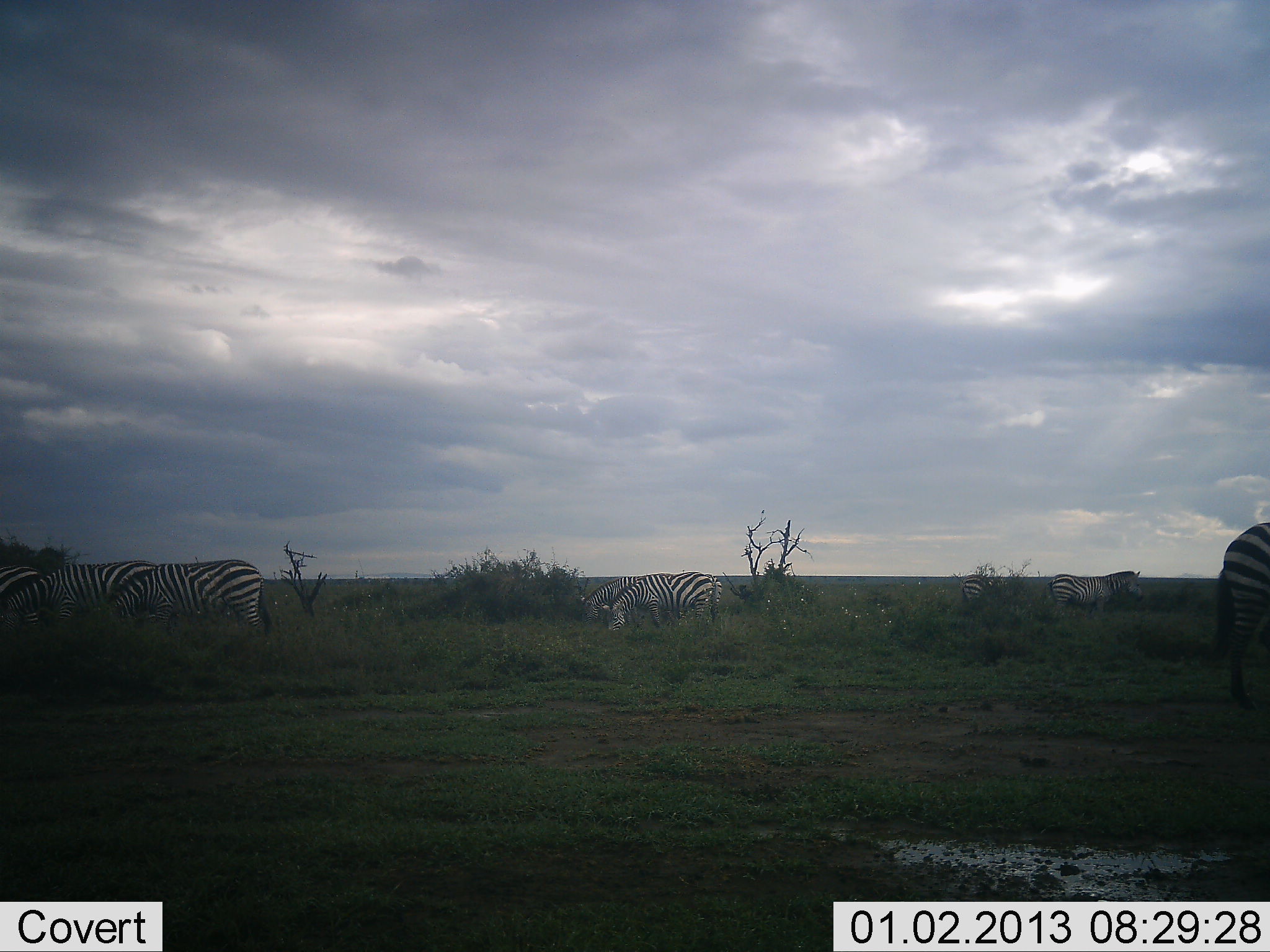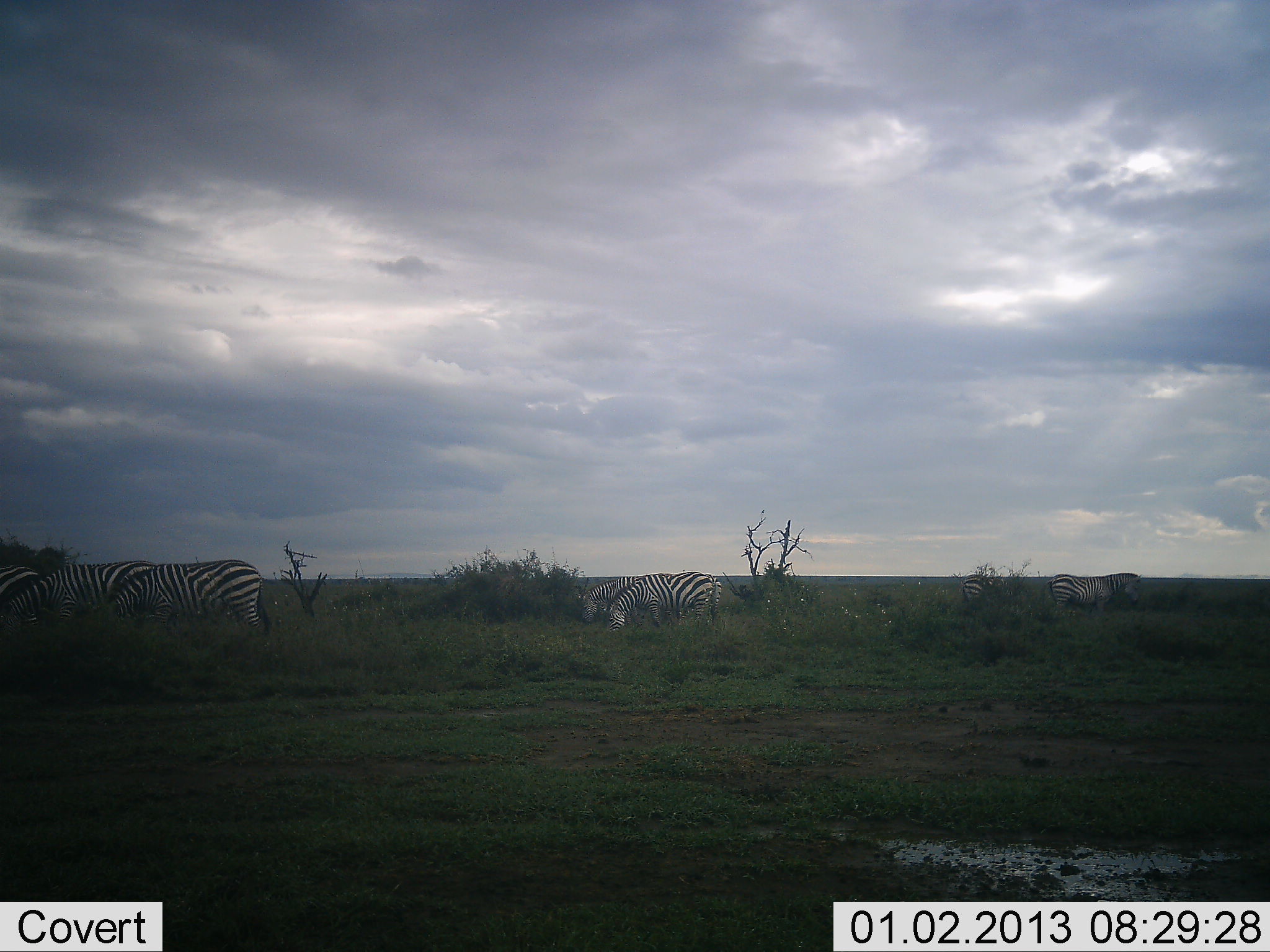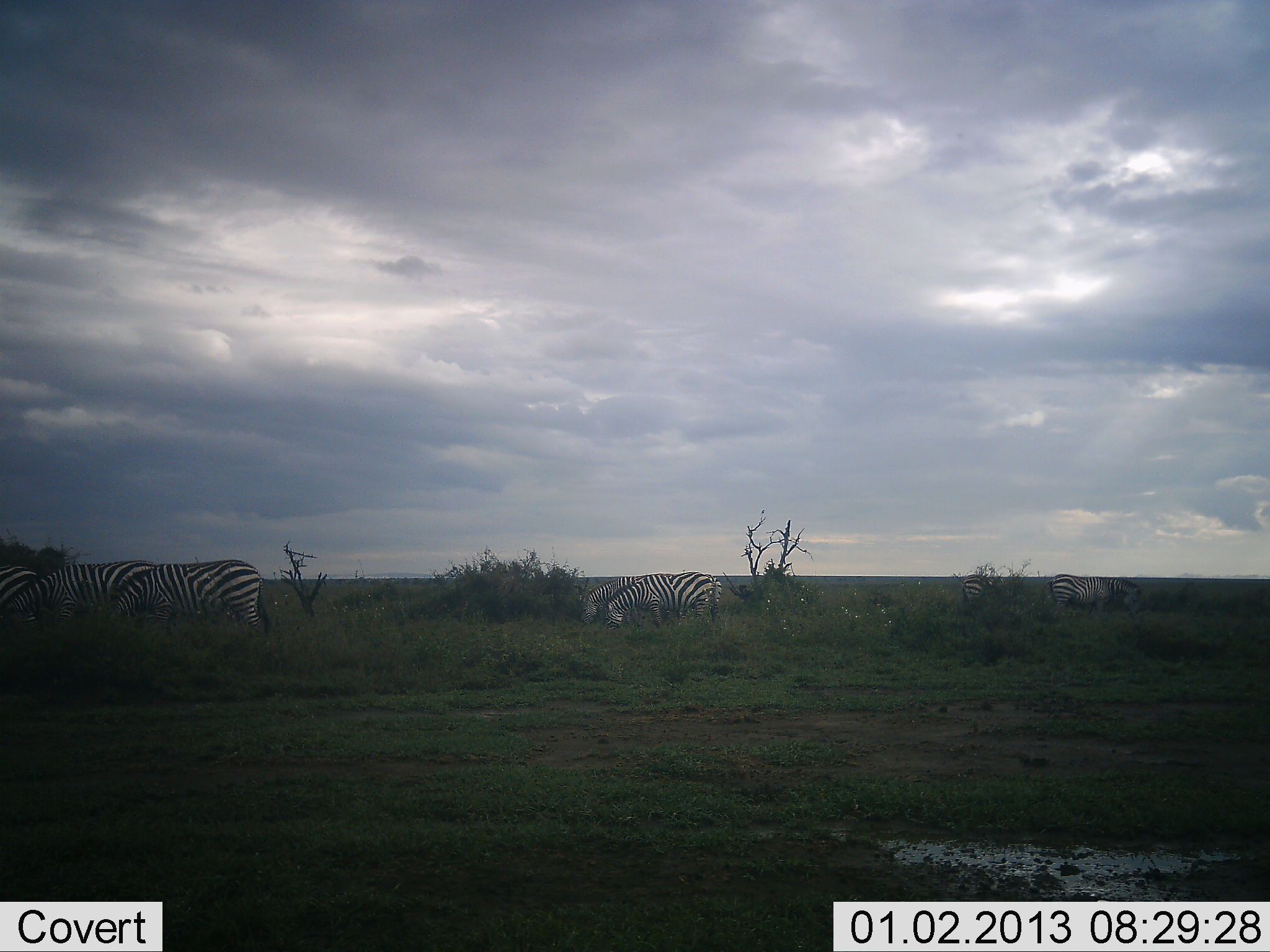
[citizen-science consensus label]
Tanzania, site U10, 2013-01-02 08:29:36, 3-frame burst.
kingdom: Animalia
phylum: Chordata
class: Mammalia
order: Perissodactyla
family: Equidae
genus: Equus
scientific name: Equus quagga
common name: plains zebra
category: zebra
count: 7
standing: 60%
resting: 0%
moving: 50%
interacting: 0%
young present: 0%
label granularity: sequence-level